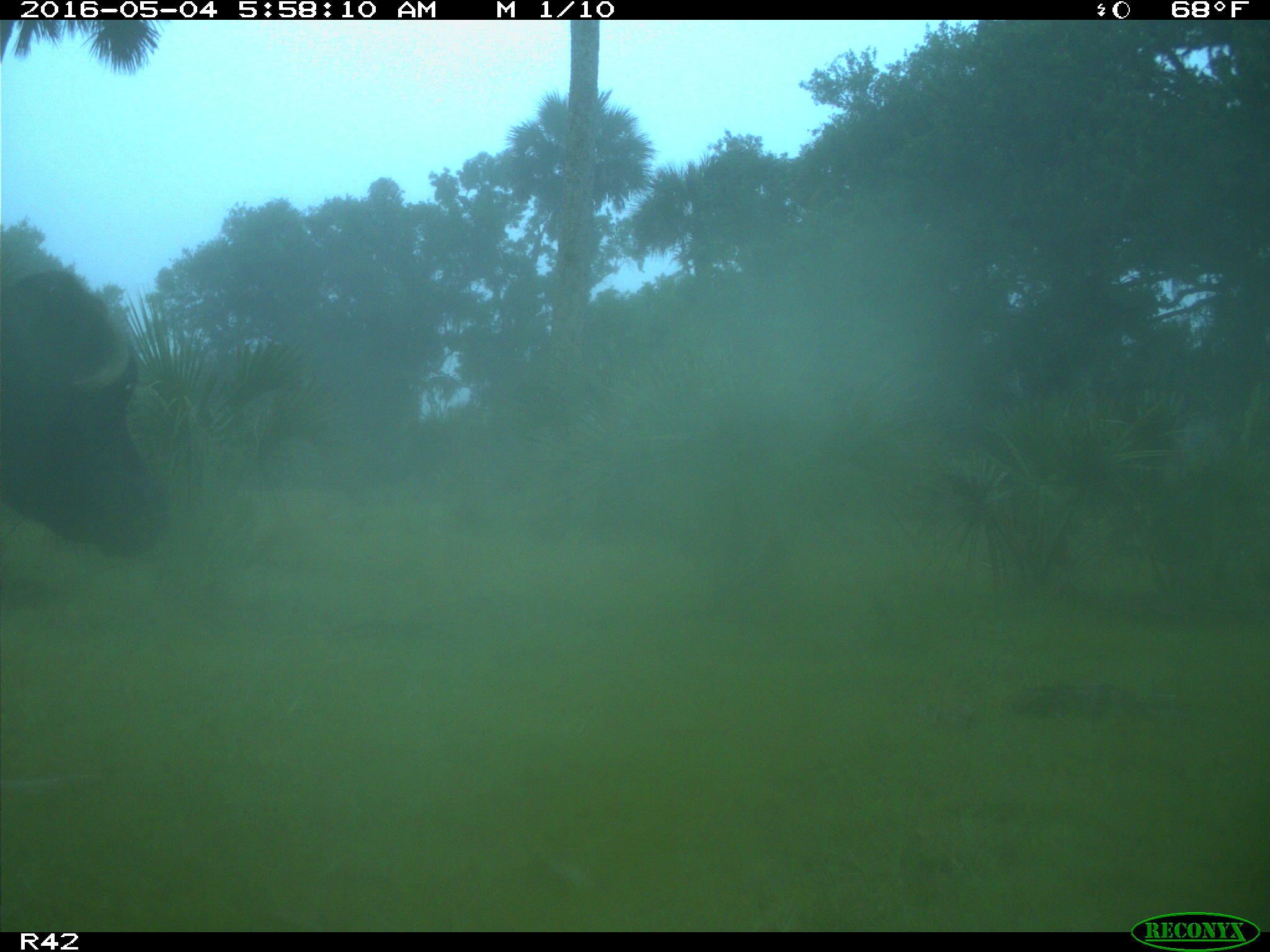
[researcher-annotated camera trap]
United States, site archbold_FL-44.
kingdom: Animalia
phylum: Chordata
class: Mammalia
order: Artiodactyla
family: Bovidae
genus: Bos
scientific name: Bos taurus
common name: domestic cow